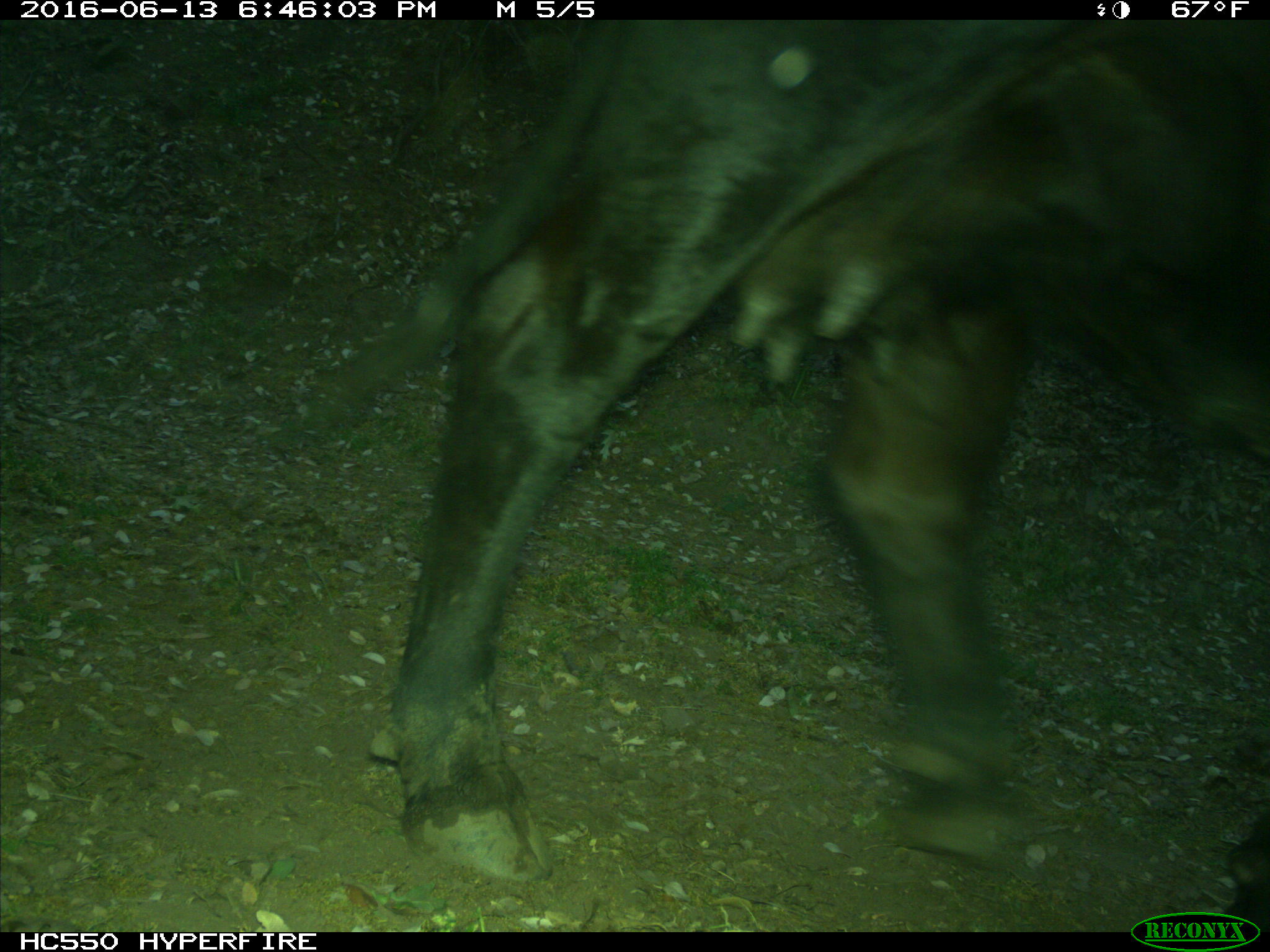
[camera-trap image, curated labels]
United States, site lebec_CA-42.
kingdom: Animalia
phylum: Chordata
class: Mammalia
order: Artiodactyla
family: Bovidae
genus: Bos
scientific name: Bos taurus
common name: domestic cow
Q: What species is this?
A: Bos taurus (domestic cow).